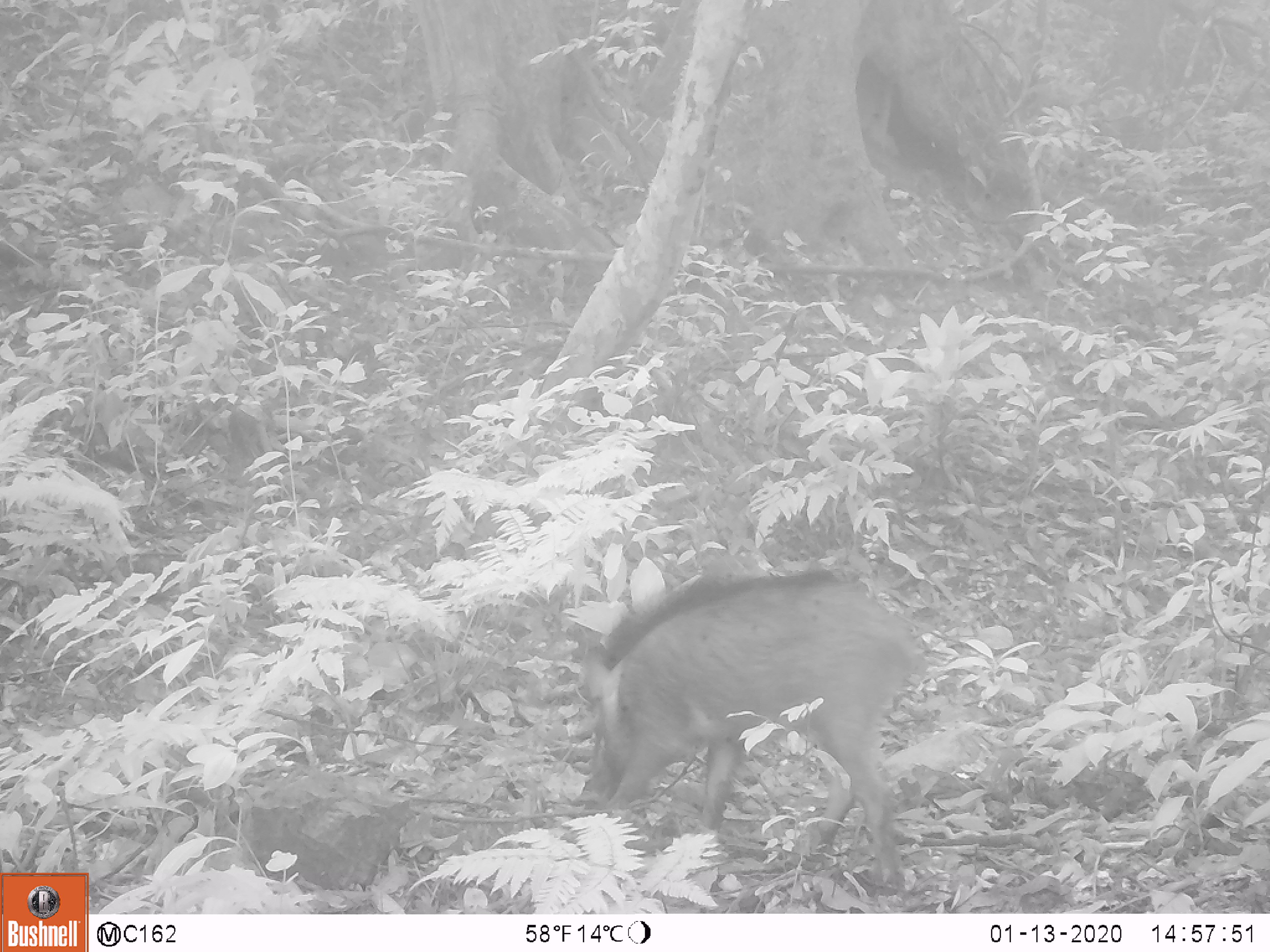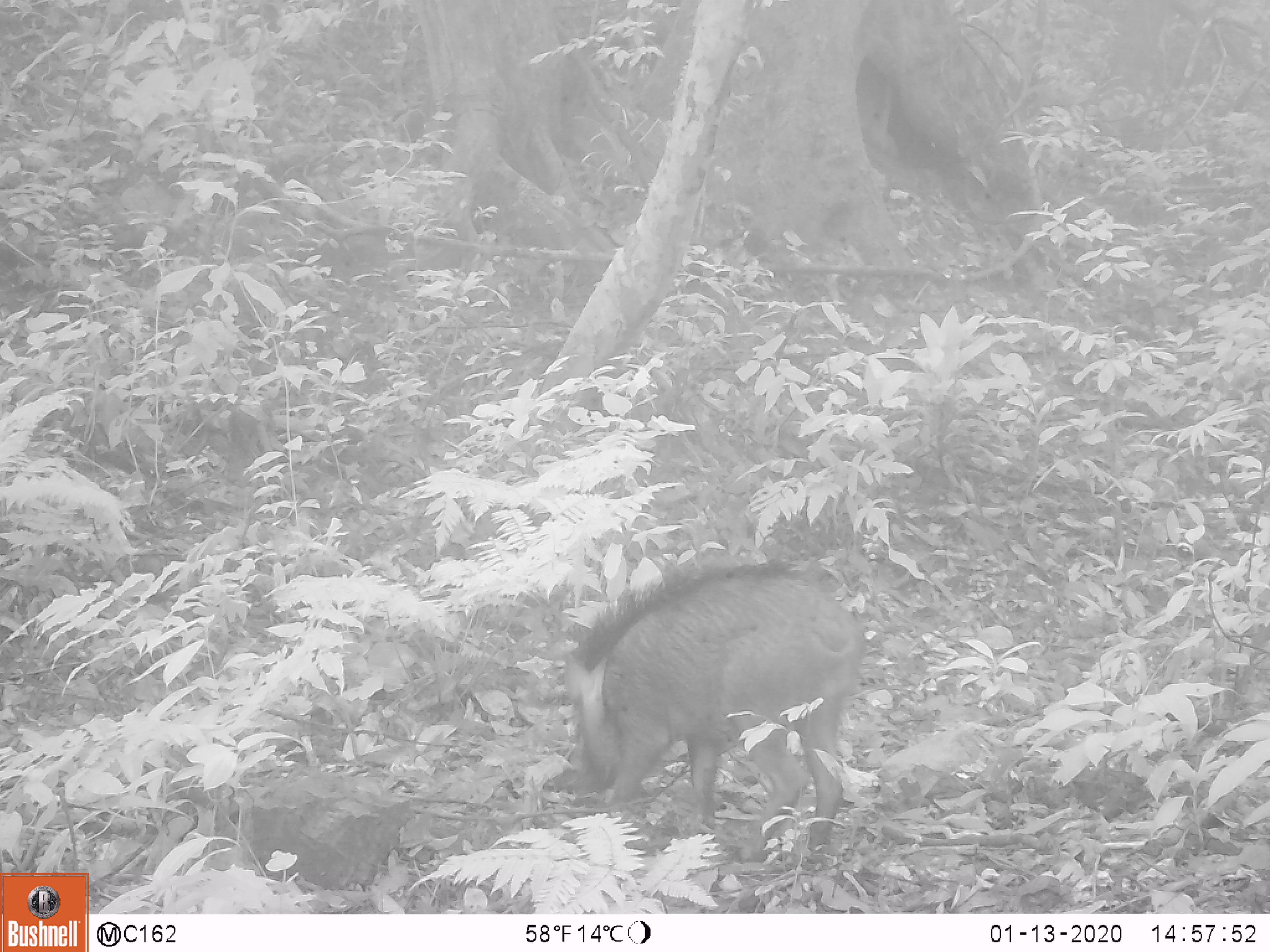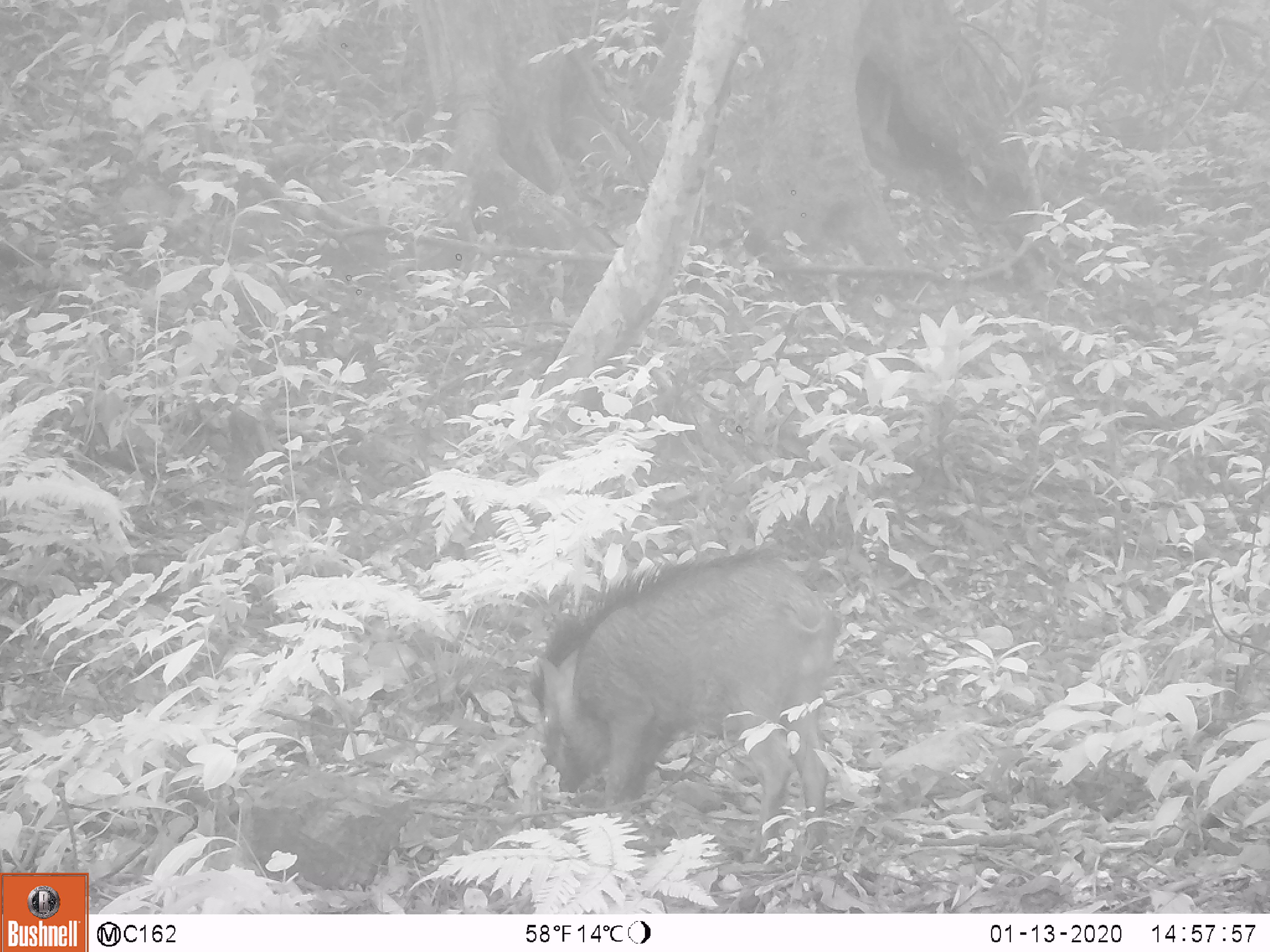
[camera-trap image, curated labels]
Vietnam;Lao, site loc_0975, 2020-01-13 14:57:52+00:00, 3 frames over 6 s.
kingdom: Animalia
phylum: Chordata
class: Mammalia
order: Artiodactyla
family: Suidae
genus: Sus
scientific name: Sus scrofa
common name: eurasian wild pig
Eurasian wild pig (Sus scrofa). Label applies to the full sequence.